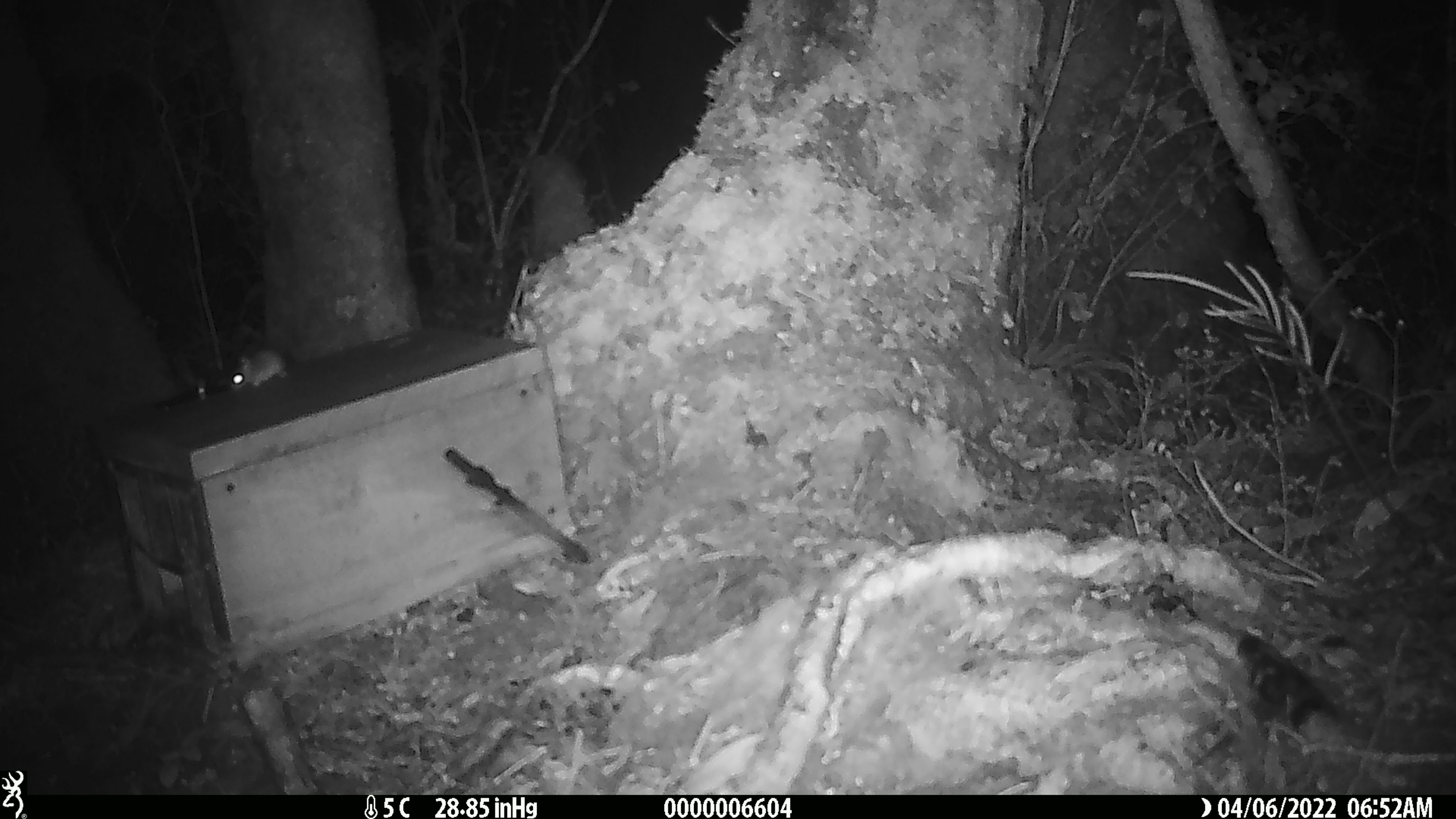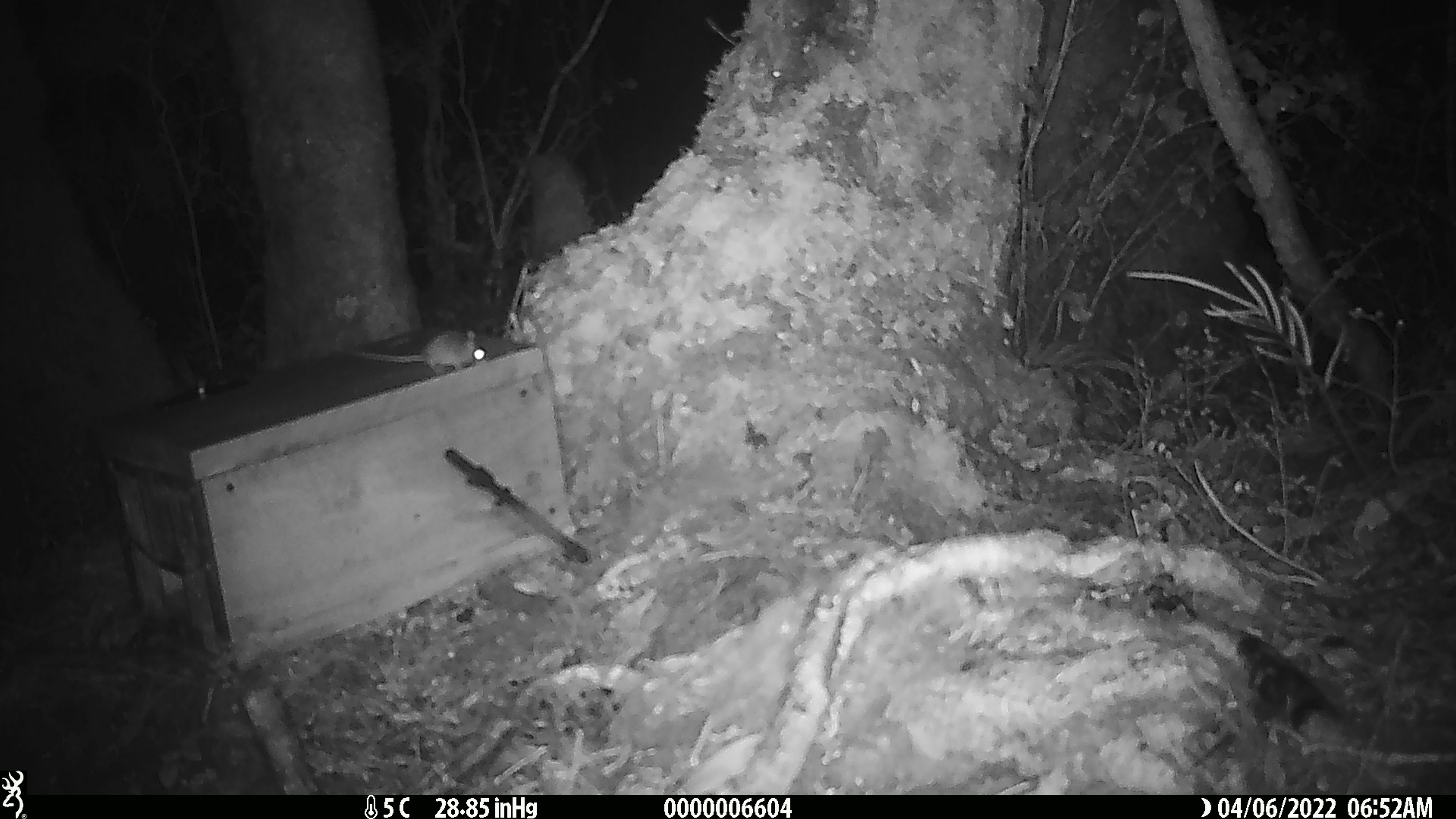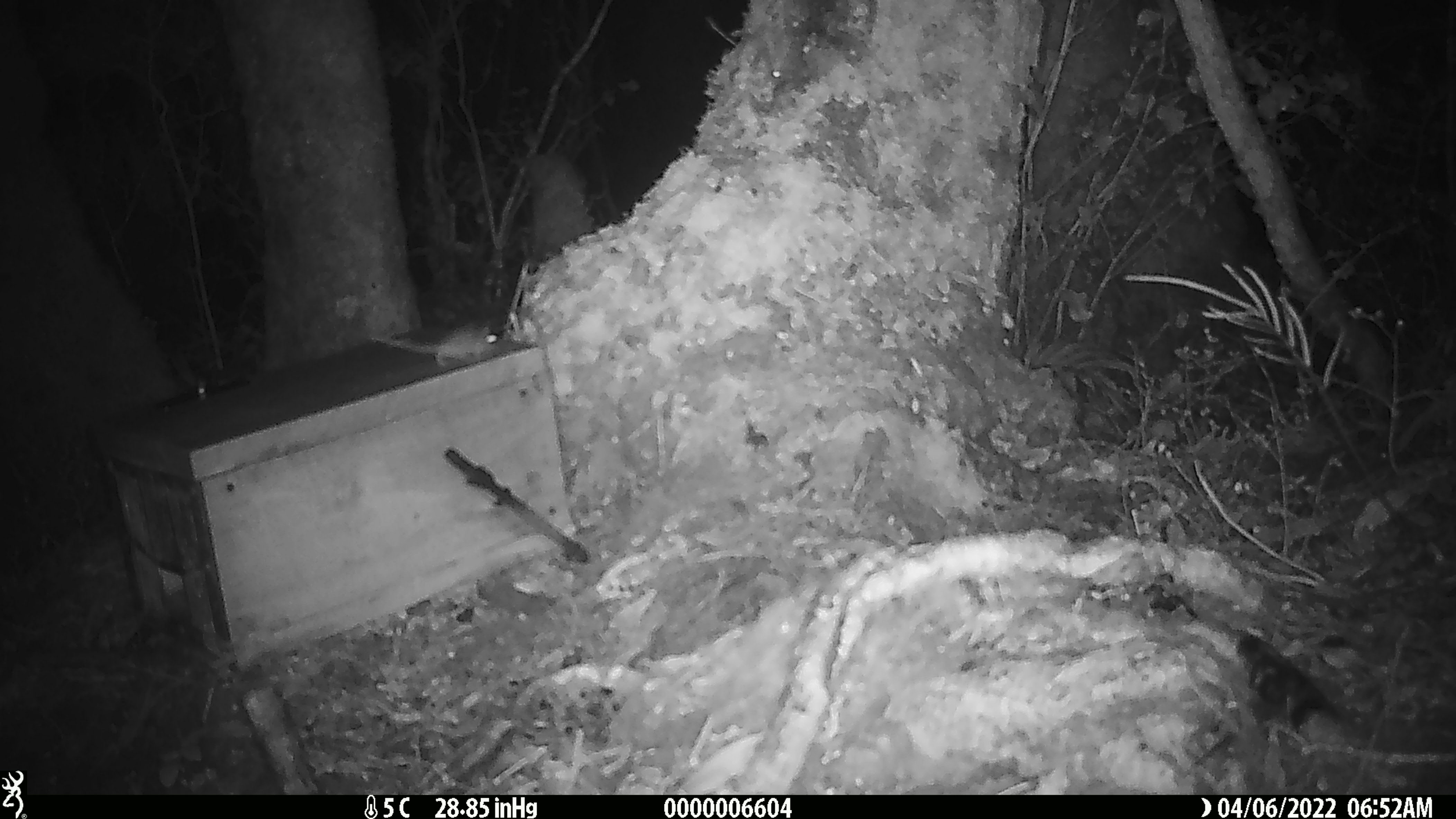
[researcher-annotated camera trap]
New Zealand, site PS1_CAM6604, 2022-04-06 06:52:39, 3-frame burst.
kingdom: Animalia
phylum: Chordata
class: Mammalia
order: Rodentia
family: Muridae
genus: Mus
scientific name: Mus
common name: mouse